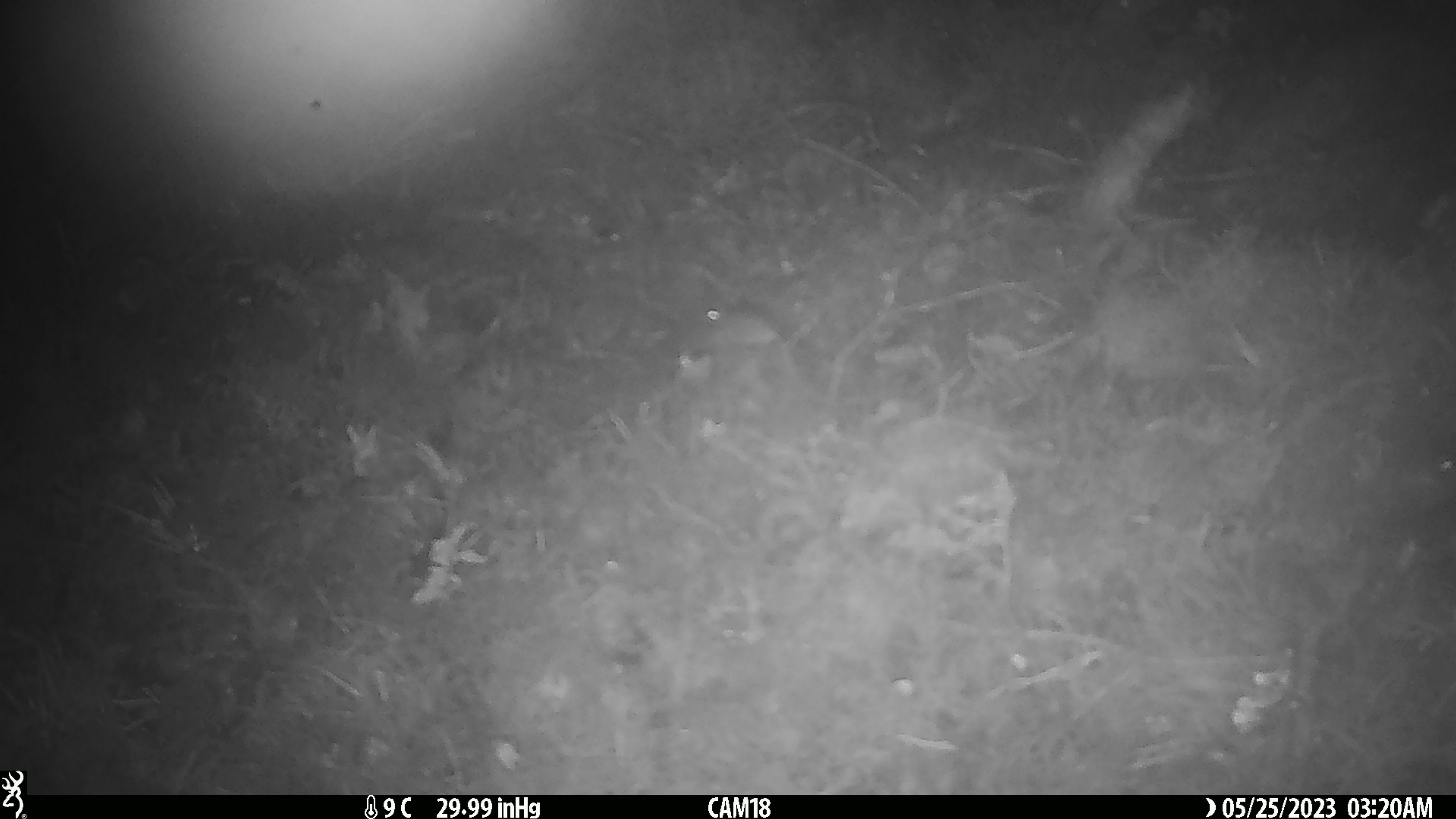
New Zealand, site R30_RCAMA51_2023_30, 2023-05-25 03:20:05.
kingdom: Animalia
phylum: Chordata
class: Mammalia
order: Rodentia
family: Muridae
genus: Mus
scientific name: Mus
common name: mouse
Mouse (Mus).